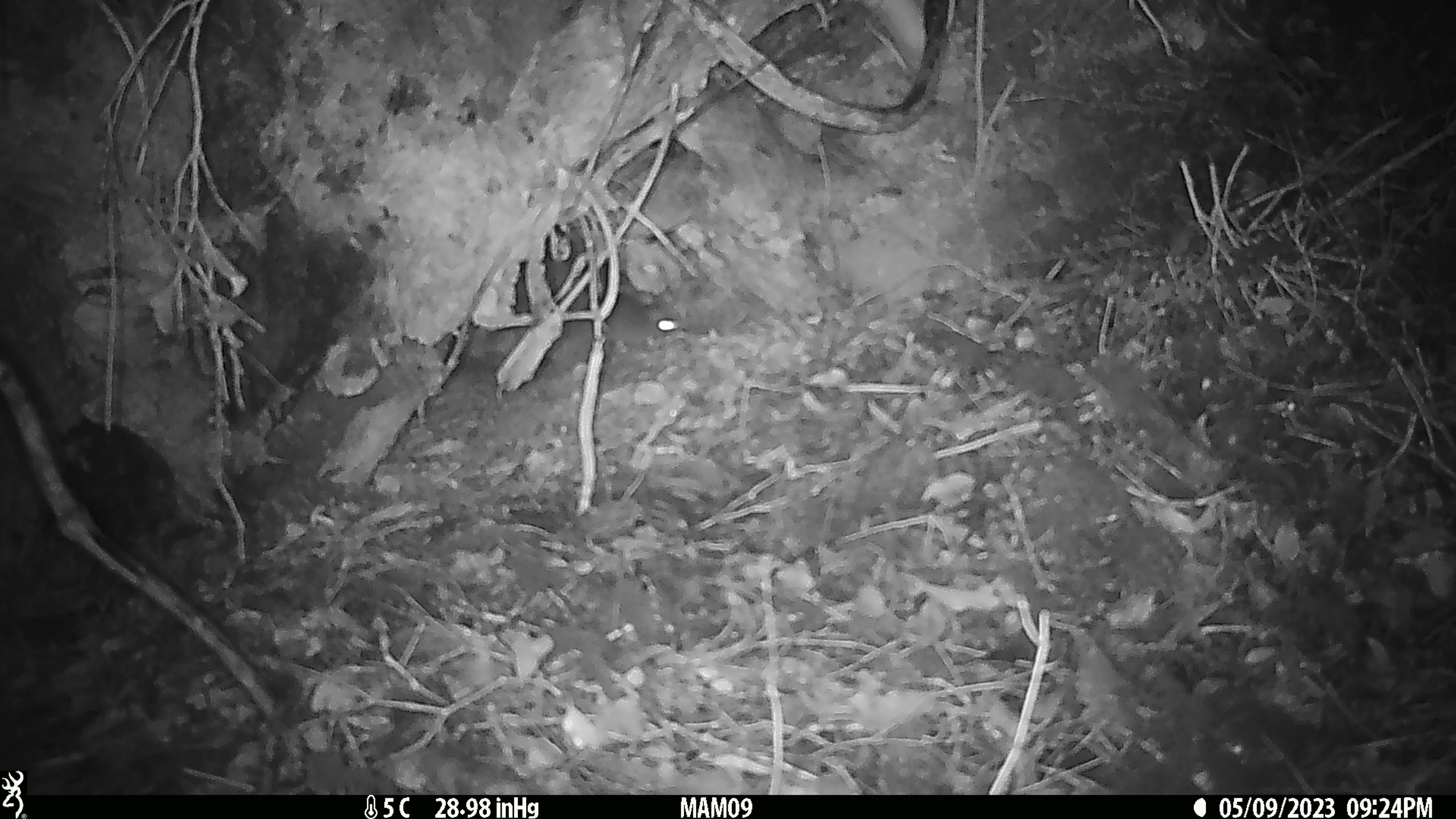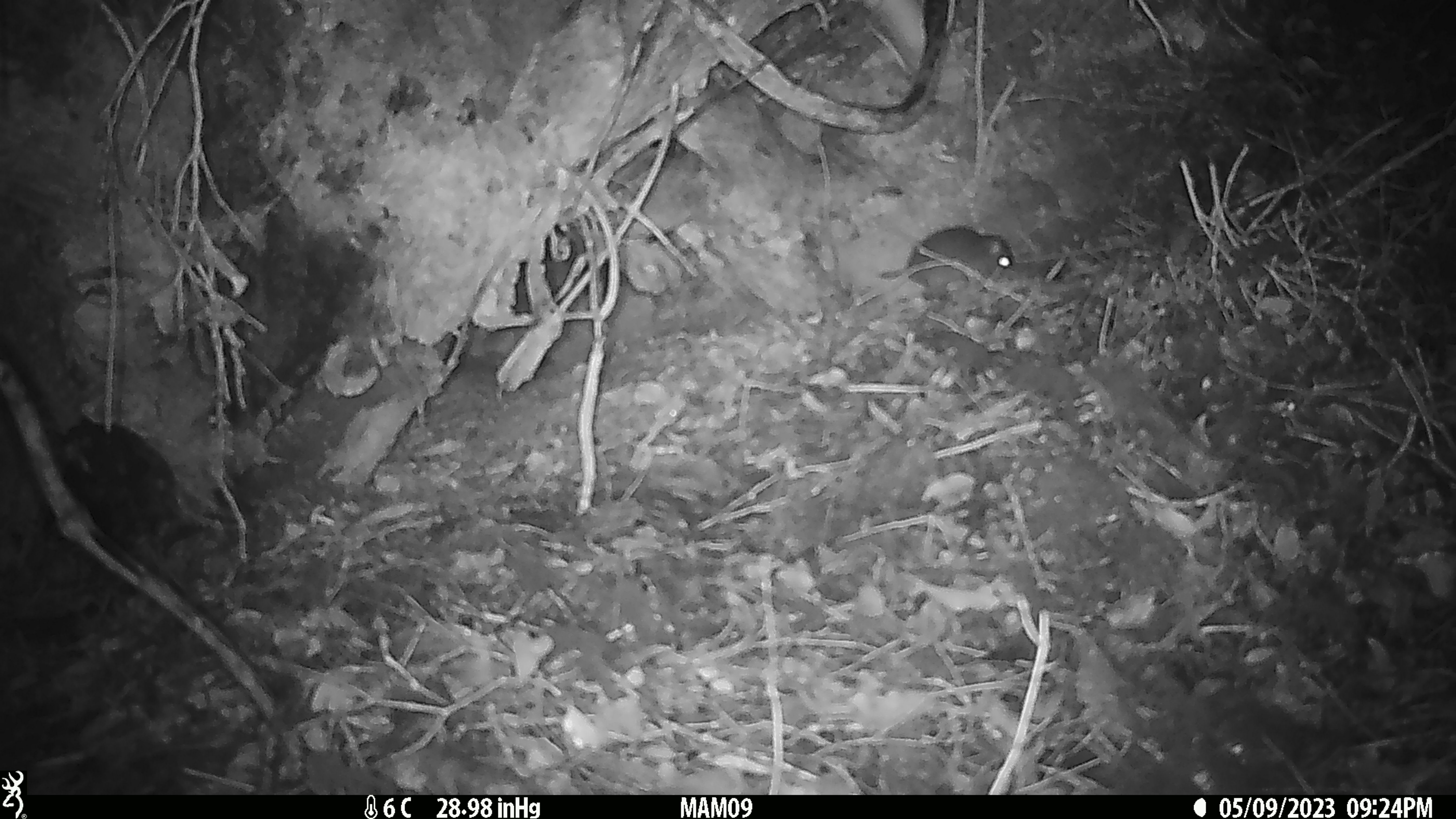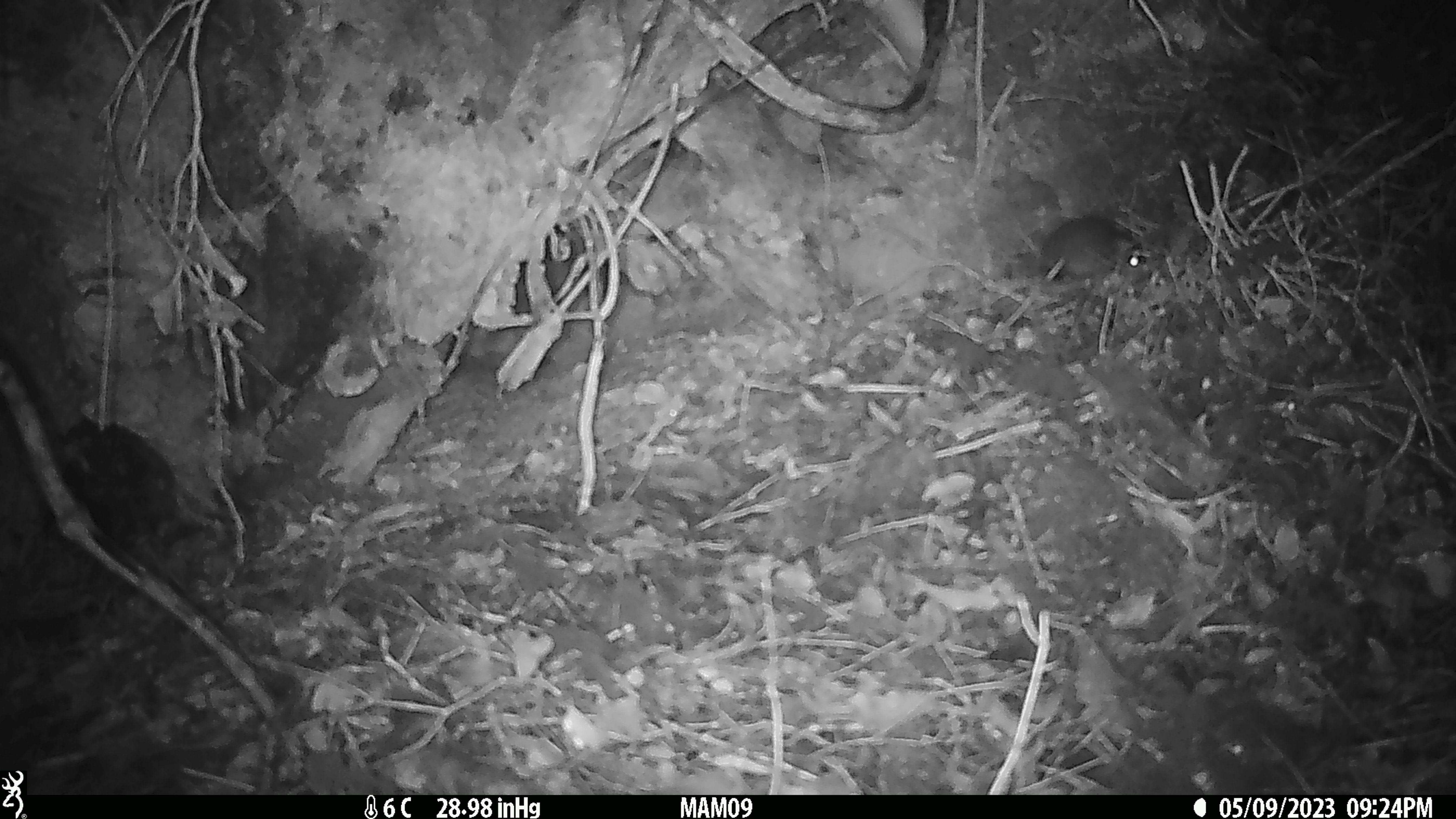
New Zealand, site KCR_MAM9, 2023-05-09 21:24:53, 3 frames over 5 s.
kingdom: Animalia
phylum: Chordata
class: Mammalia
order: Rodentia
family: Muridae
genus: Rattus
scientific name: Rattus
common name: rat